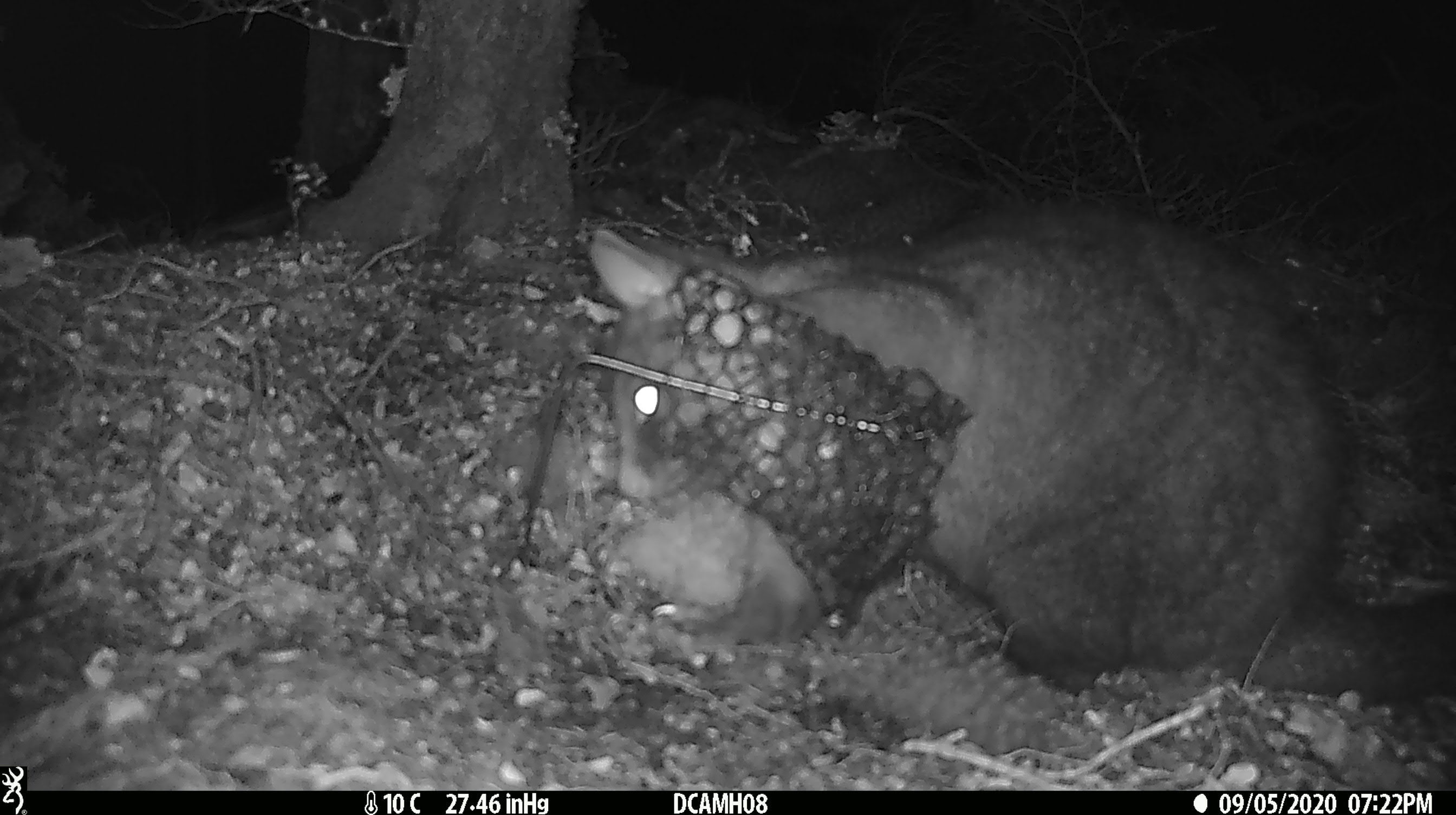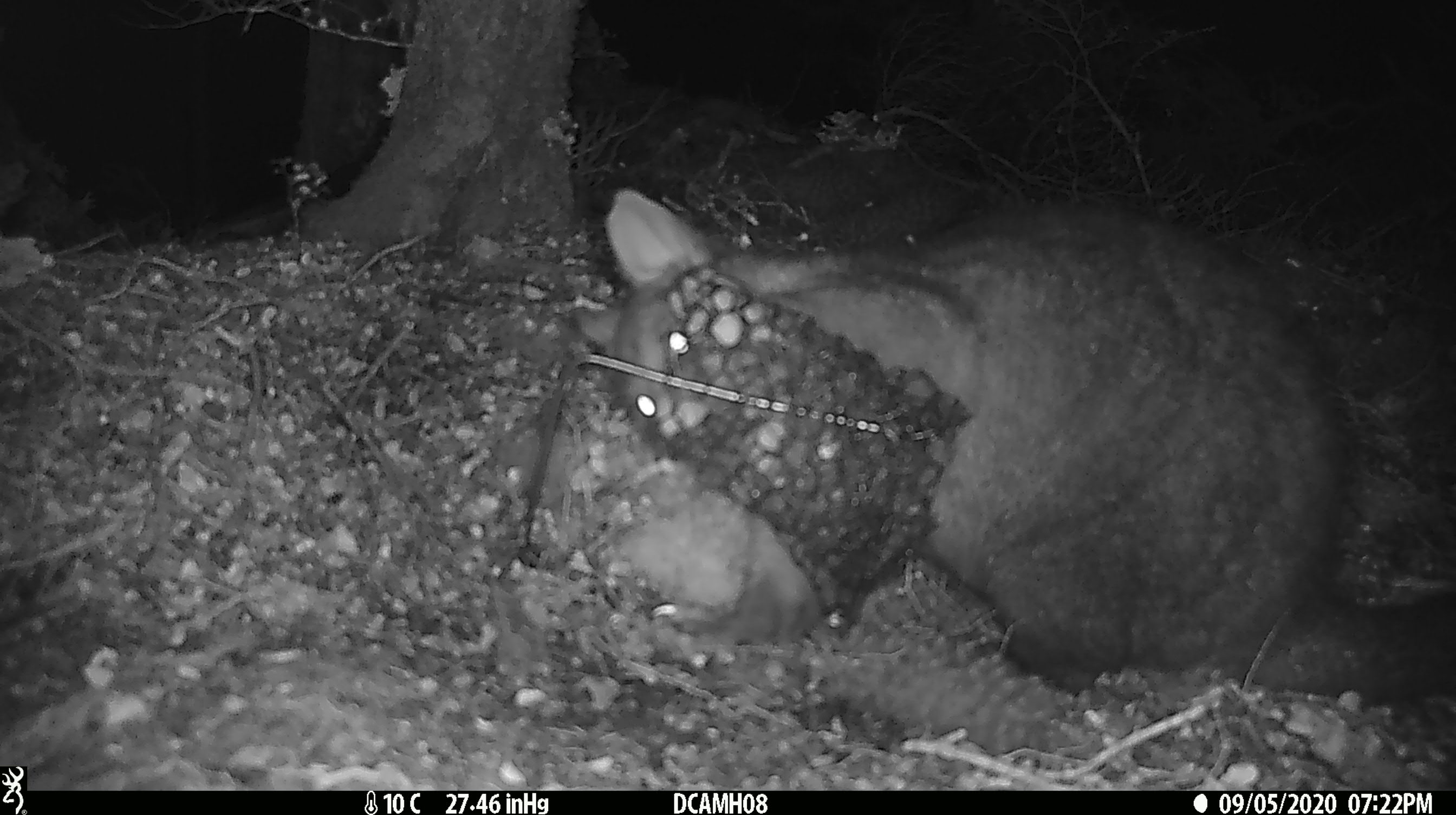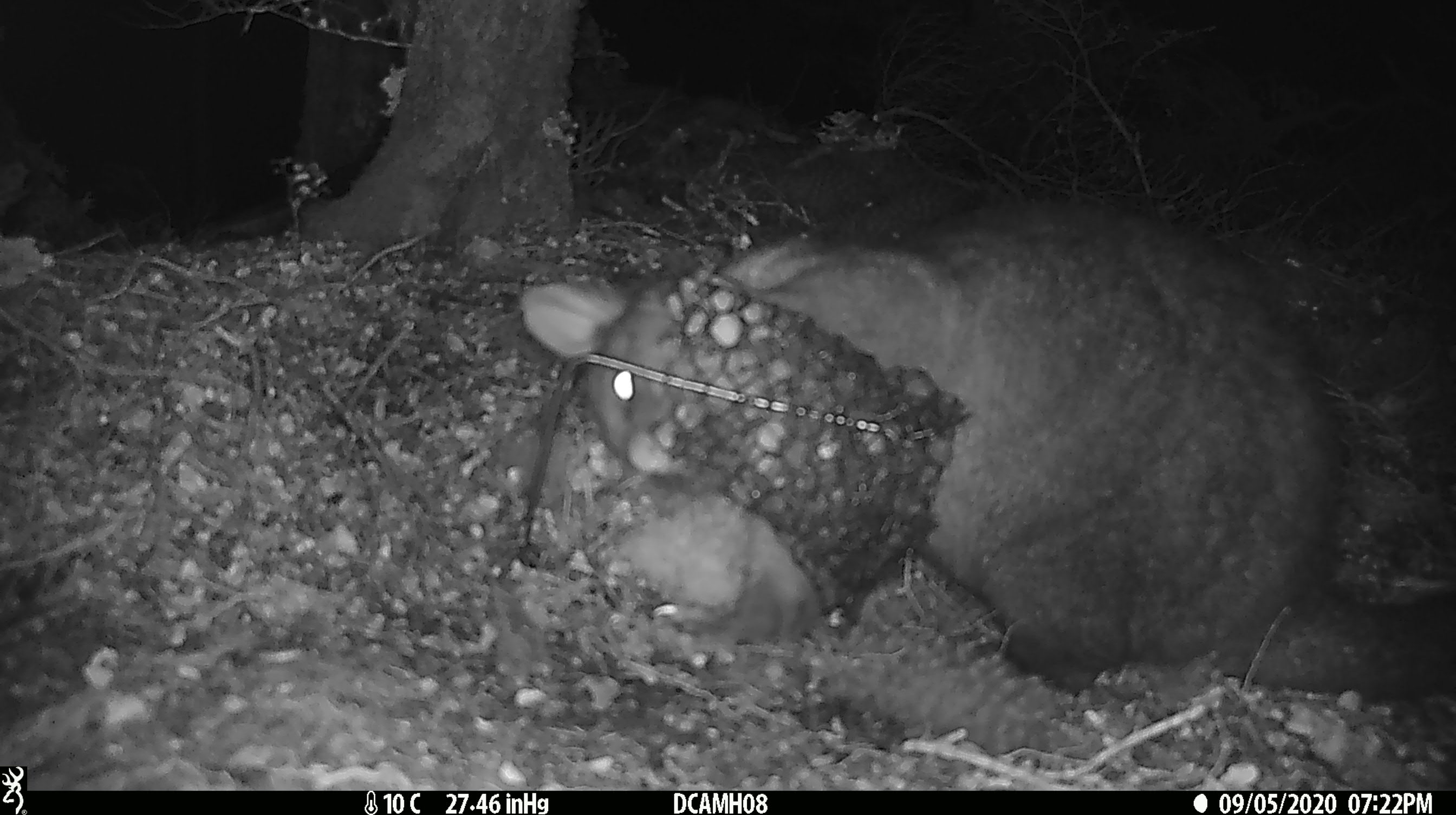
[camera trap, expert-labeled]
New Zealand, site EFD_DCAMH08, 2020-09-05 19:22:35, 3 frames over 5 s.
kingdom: Animalia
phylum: Chordata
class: Mammalia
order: Diprotodontia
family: Phalangeridae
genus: Trichosurus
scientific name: Trichosurus vulpecula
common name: common brushtail possum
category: possum